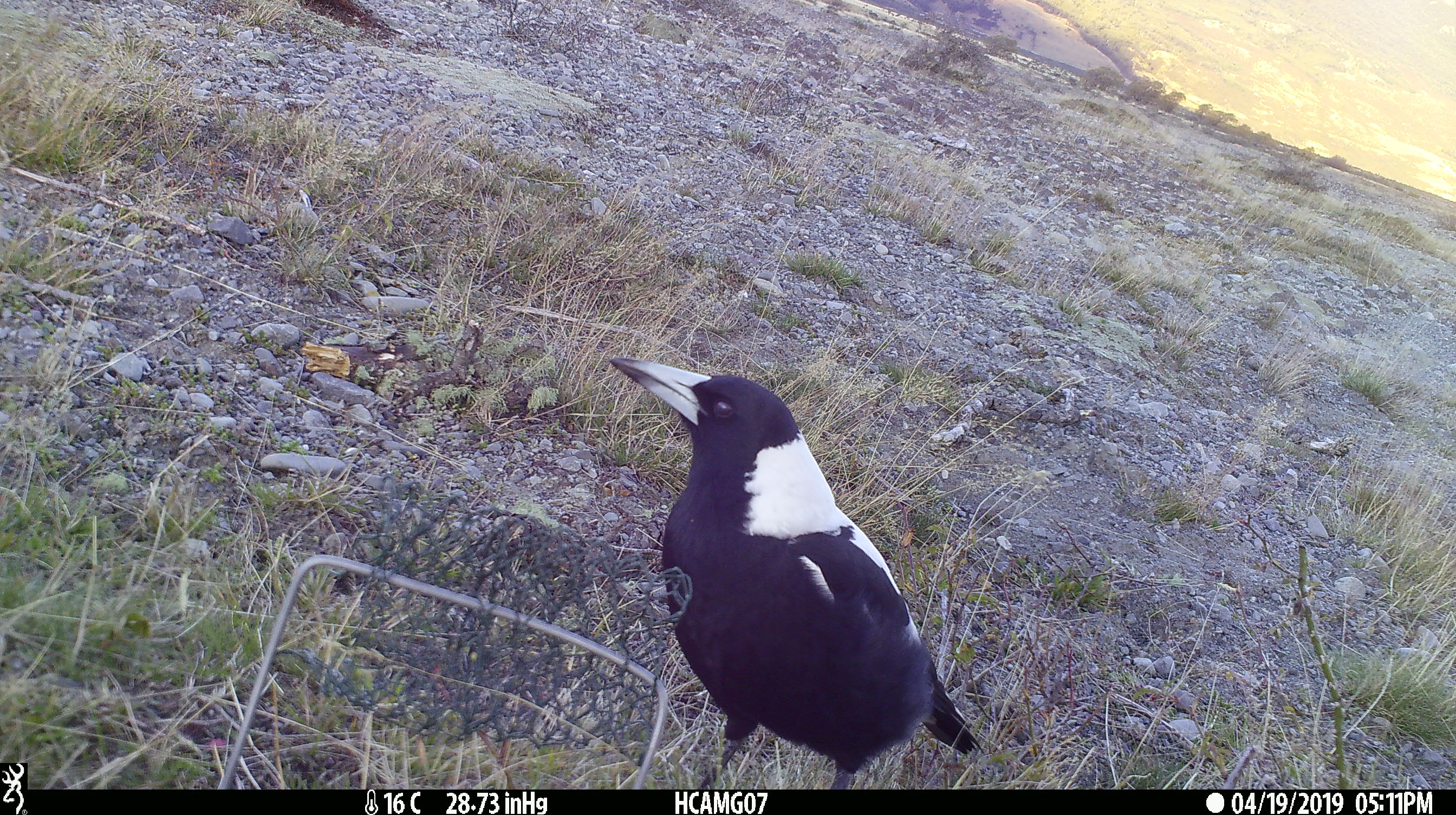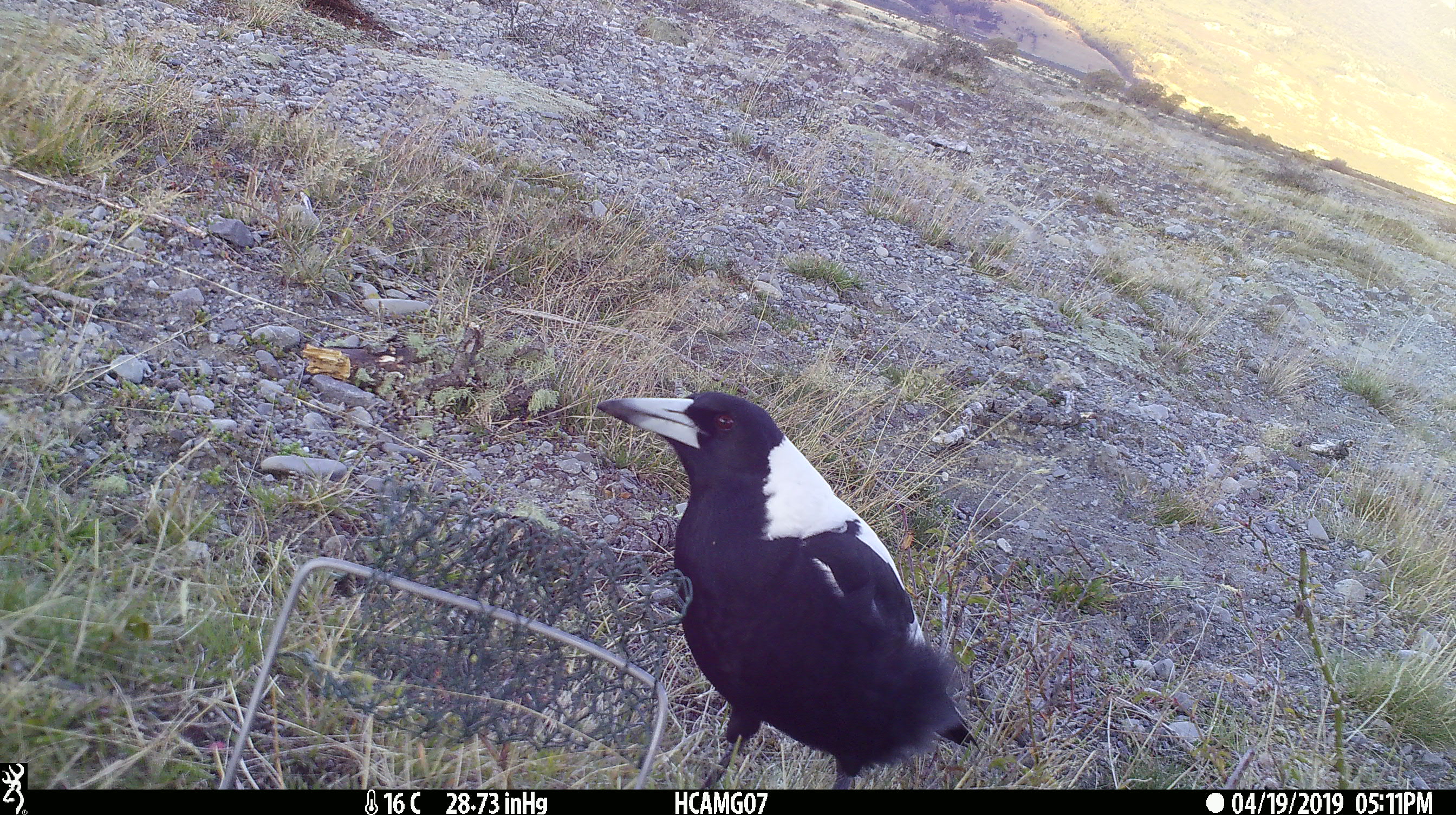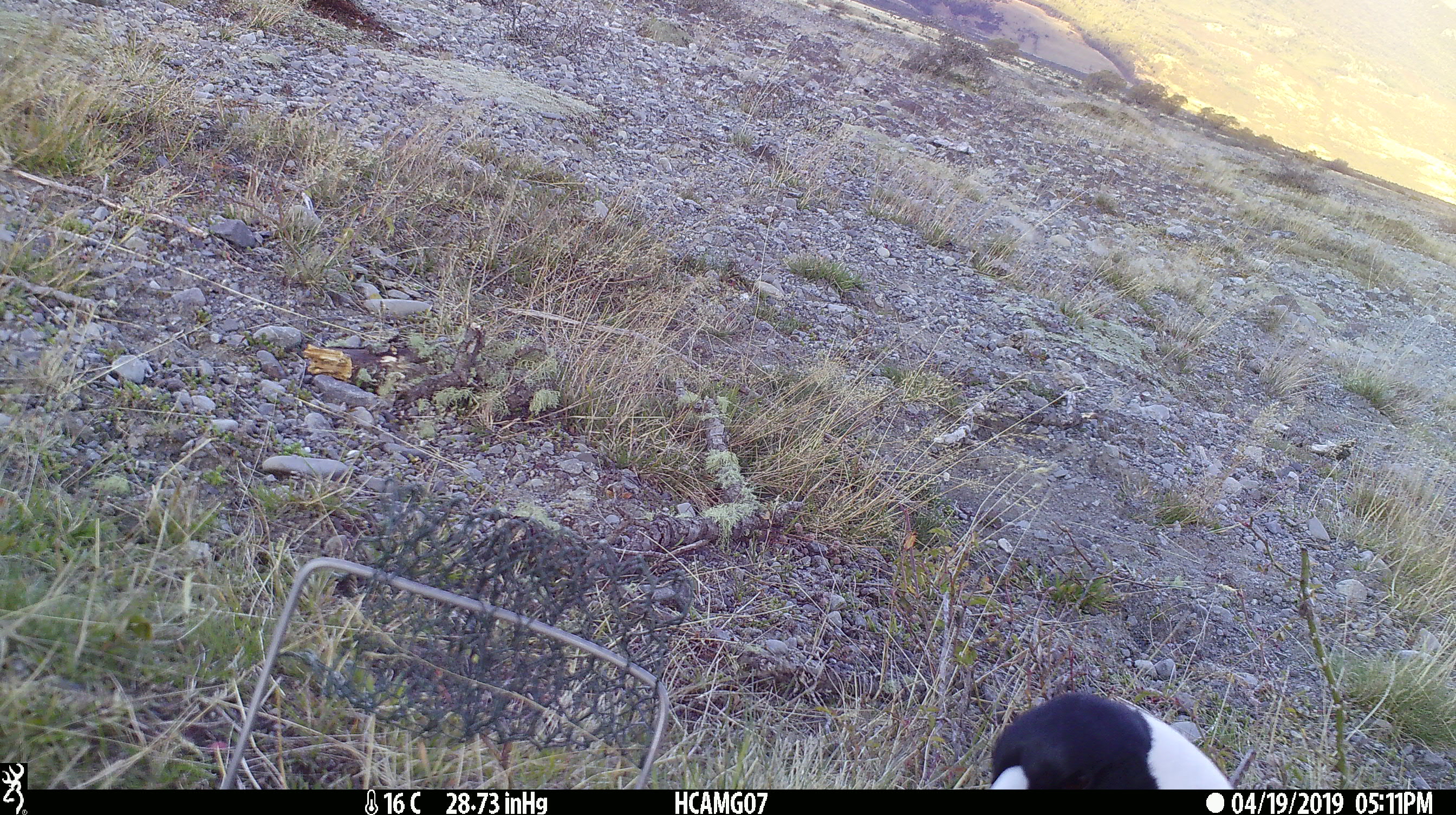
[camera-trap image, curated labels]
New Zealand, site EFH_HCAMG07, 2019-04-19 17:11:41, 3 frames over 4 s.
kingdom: Animalia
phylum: Chordata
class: Aves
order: Passeriformes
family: Artamidae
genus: Gymnorhina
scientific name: Gymnorhina tibicen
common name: australian magpie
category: magpie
Magpie (australian magpie) (Gymnorhina tibicen).